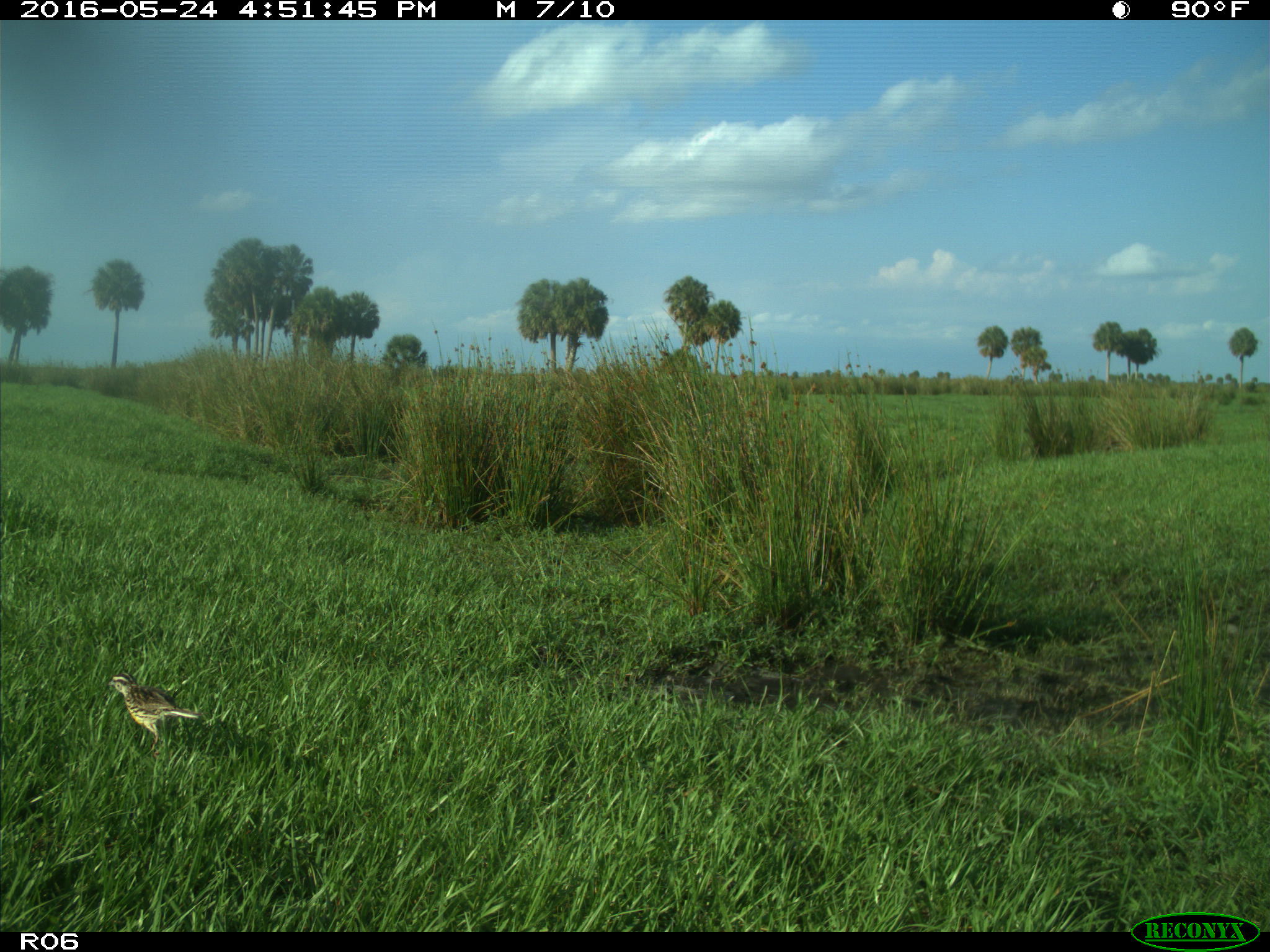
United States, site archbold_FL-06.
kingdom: Animalia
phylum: Chordata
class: Aves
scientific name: Aves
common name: birds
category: unidentified bird